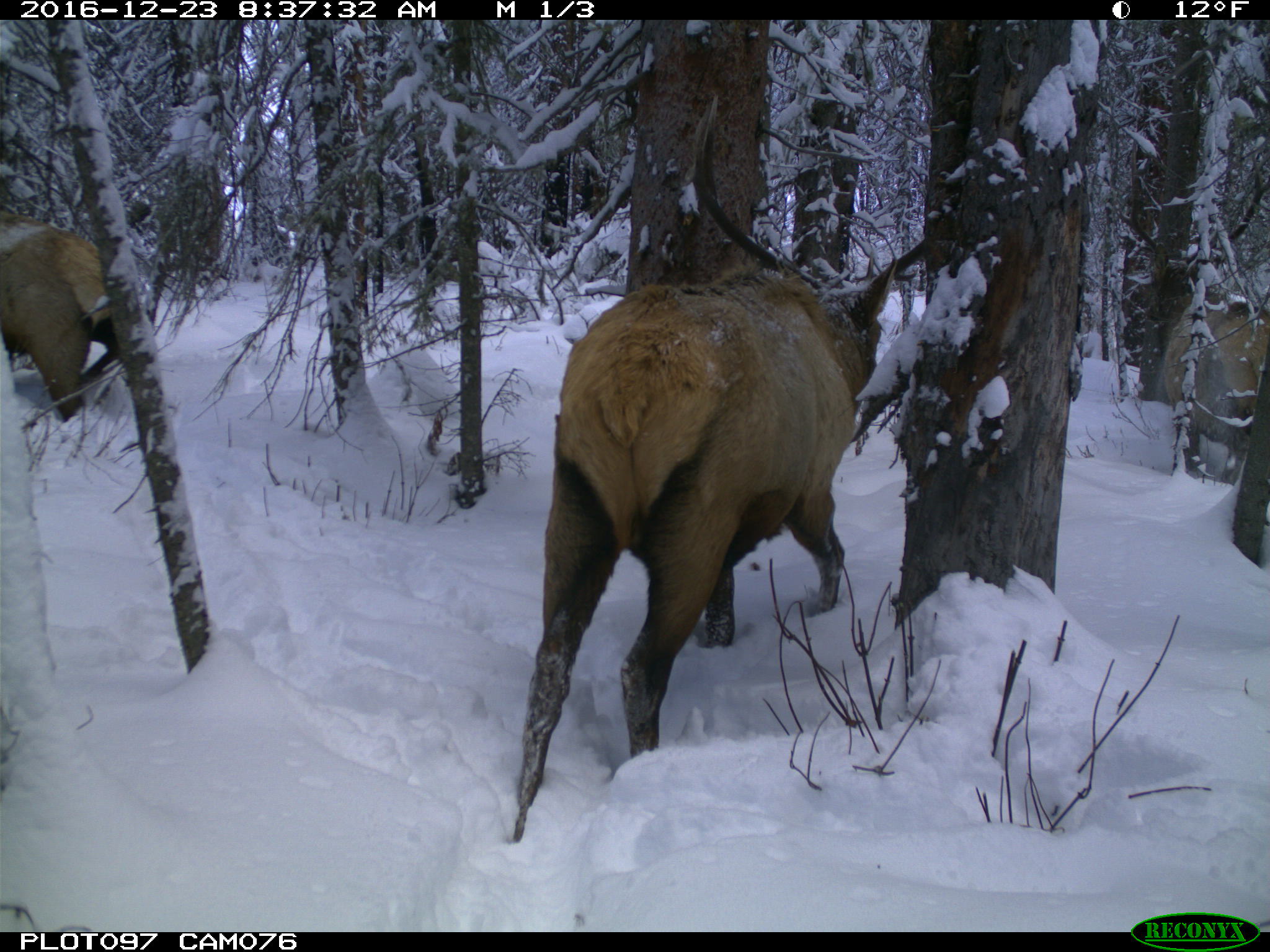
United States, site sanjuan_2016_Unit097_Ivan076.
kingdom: Animalia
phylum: Chordata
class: Mammalia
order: Artiodactyla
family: Cervidae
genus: Cervus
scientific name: Cervus elaphus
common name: red deer